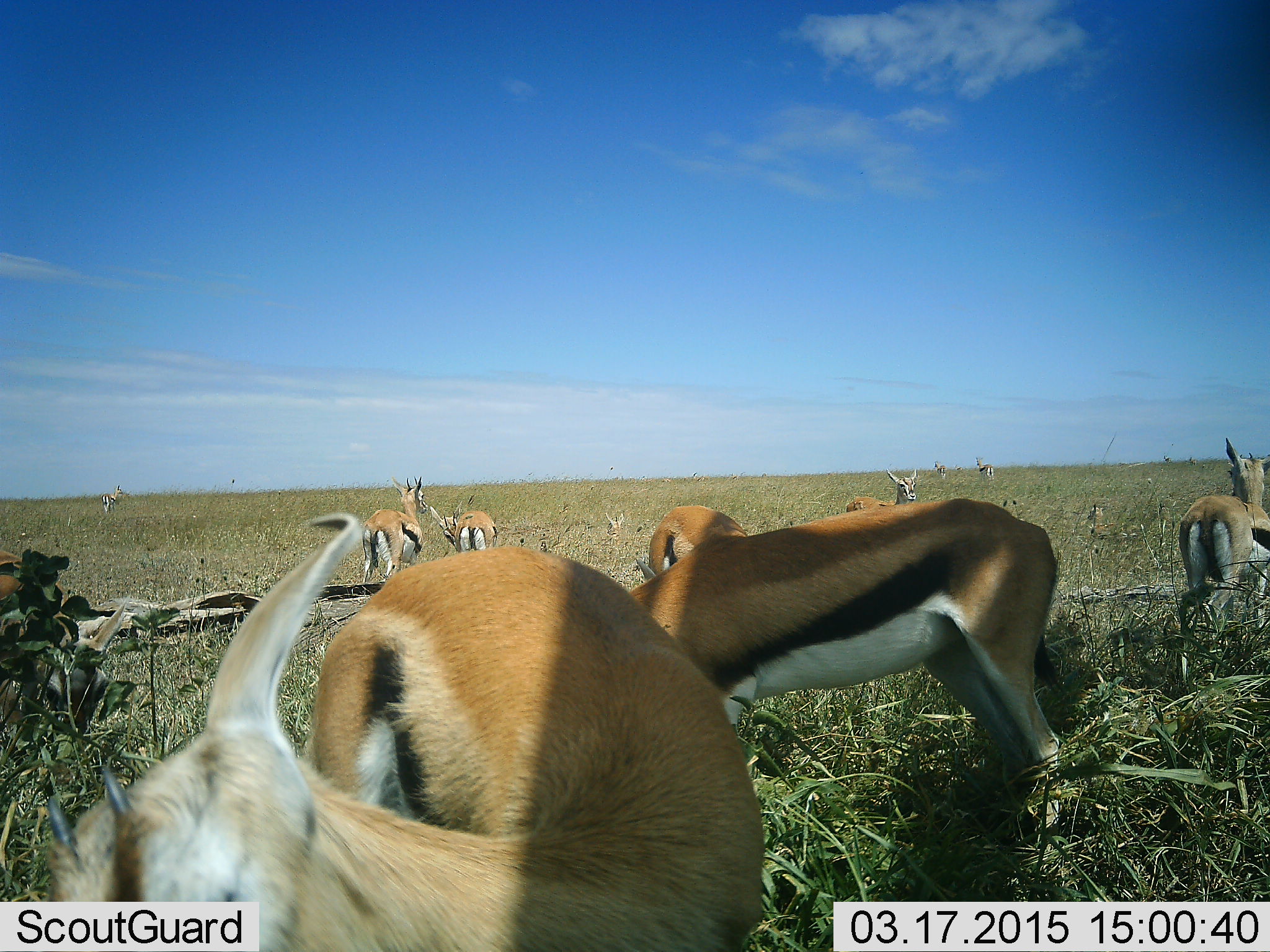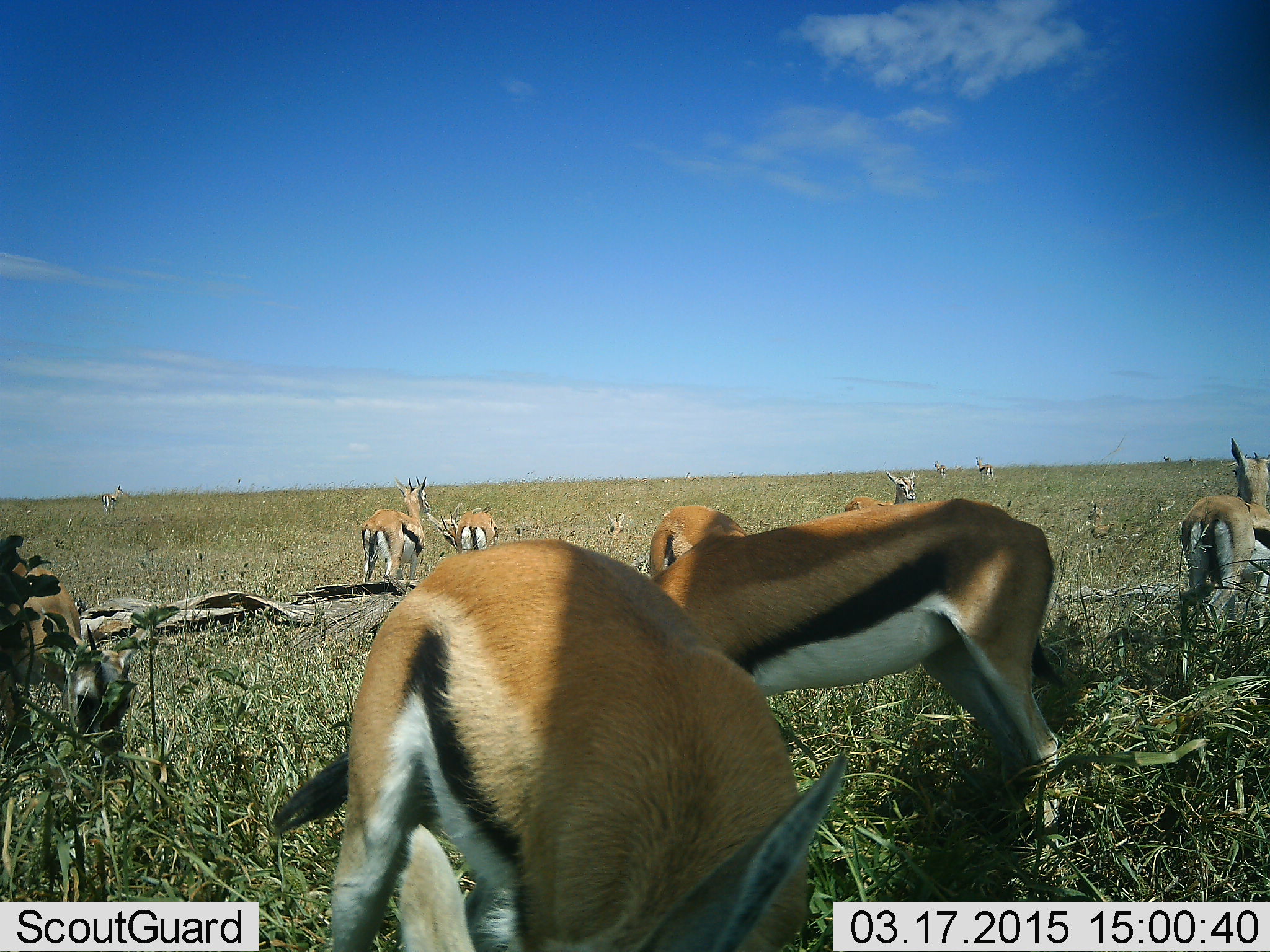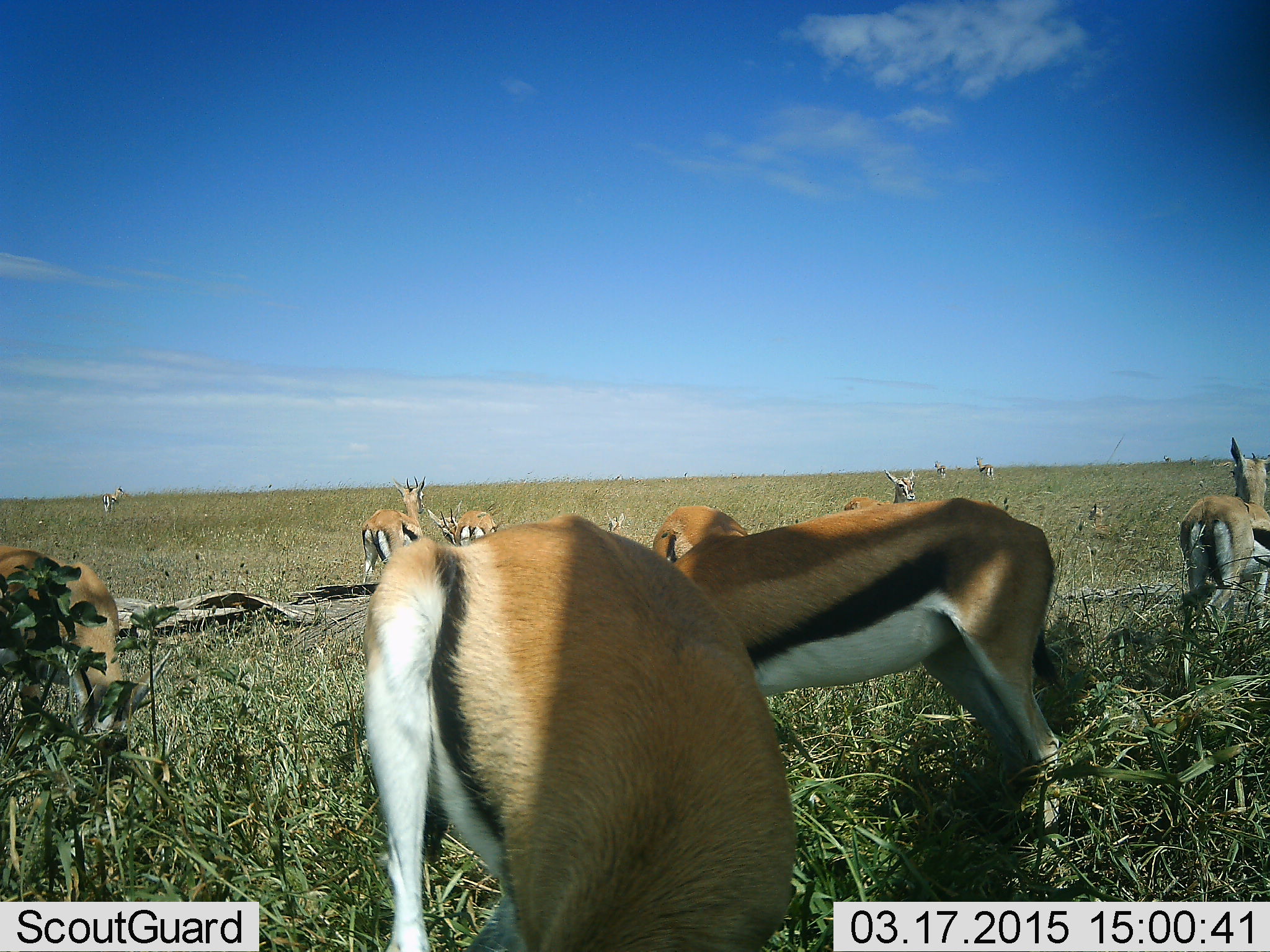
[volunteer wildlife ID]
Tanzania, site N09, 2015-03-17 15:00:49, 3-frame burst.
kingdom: Animalia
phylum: Chordata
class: Mammalia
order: Artiodactyla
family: Bovidae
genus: Eudorcas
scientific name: Eudorcas thomsonii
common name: thomson's gazelle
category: gazellethomsons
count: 11-50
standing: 90%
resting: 20%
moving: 40%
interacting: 0%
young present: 0%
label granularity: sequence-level